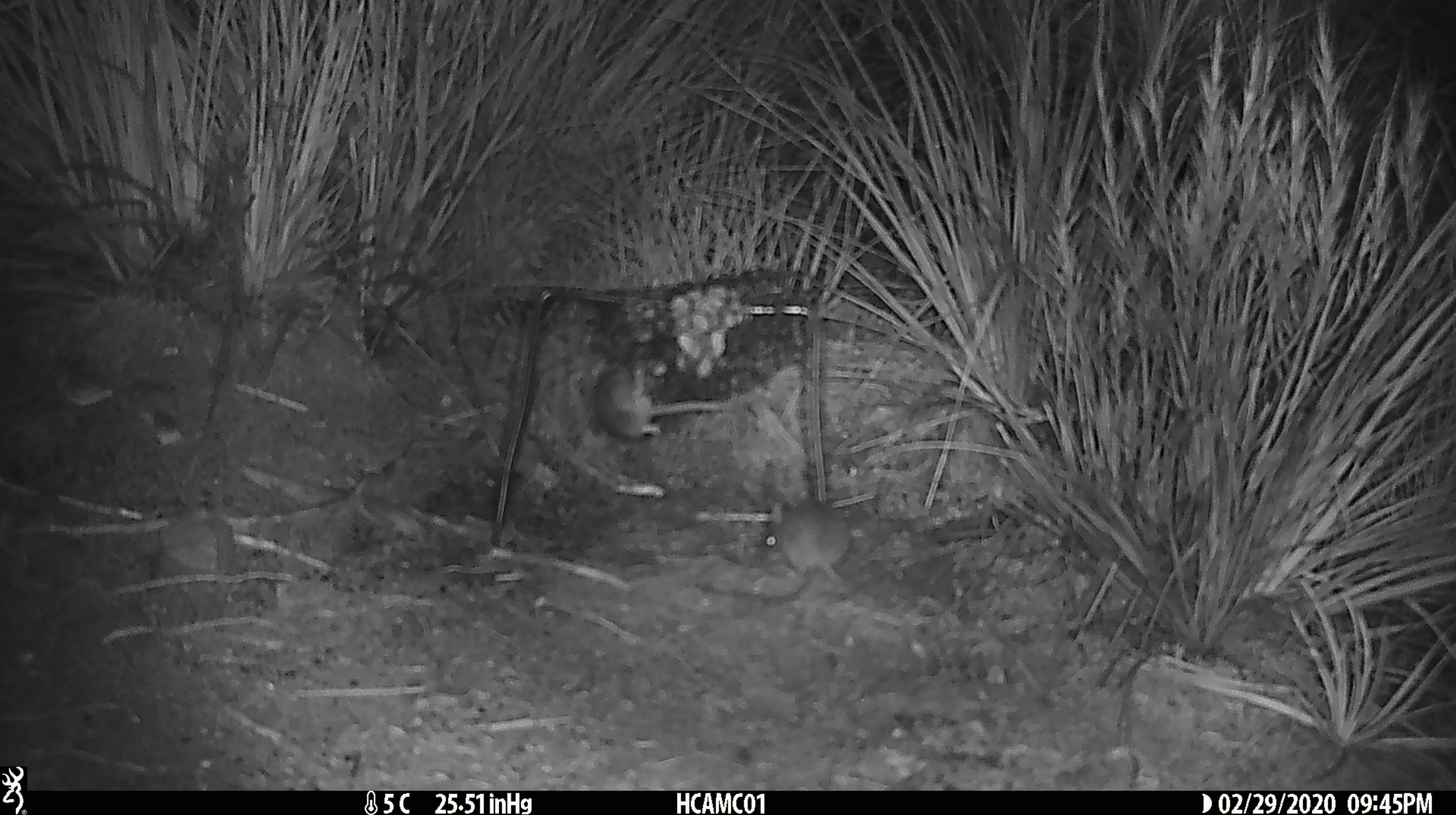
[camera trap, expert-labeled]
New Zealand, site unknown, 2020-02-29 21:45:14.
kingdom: Animalia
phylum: Chordata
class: Mammalia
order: Rodentia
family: Muridae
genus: Mus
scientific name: Mus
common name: mouse